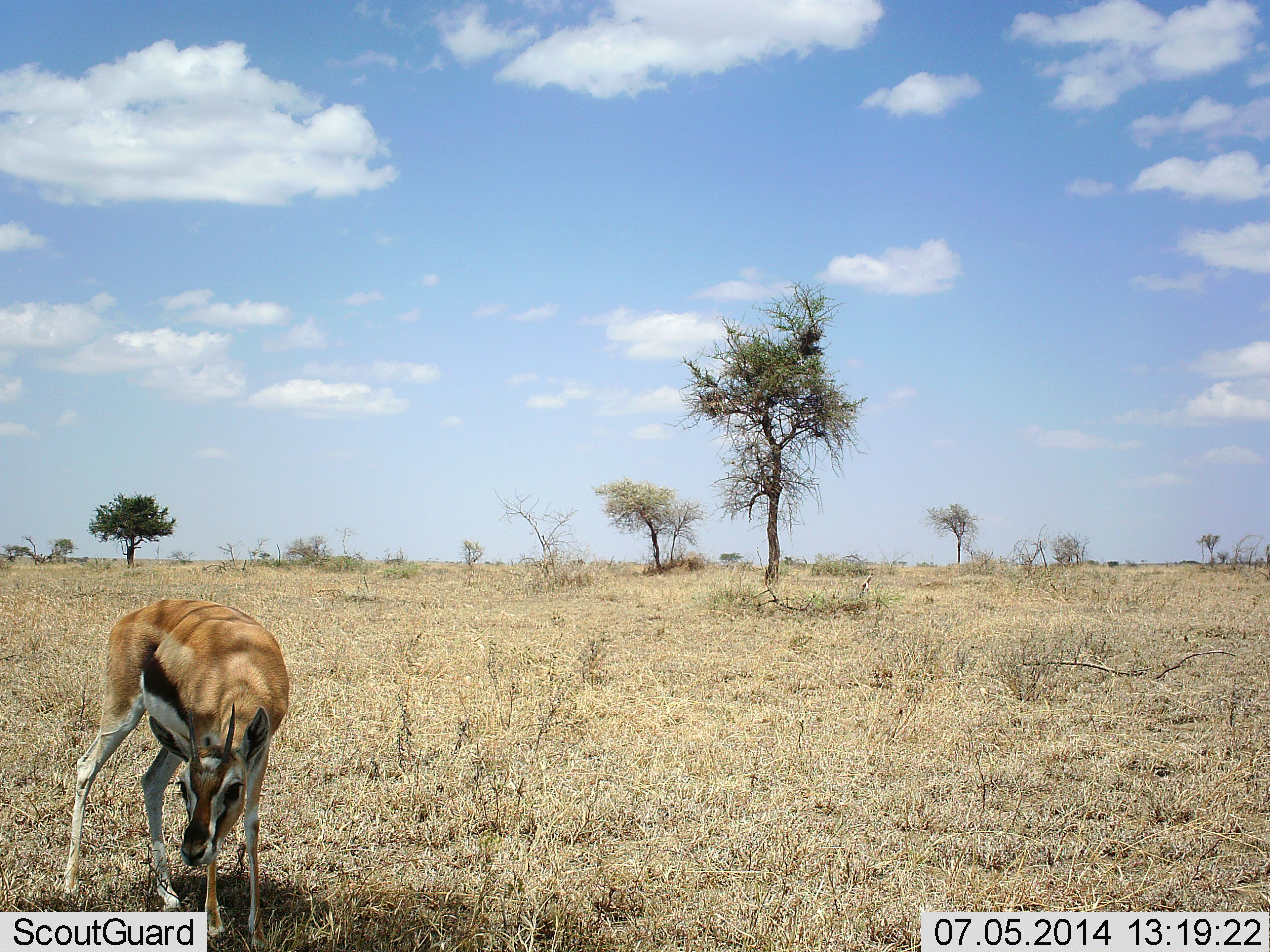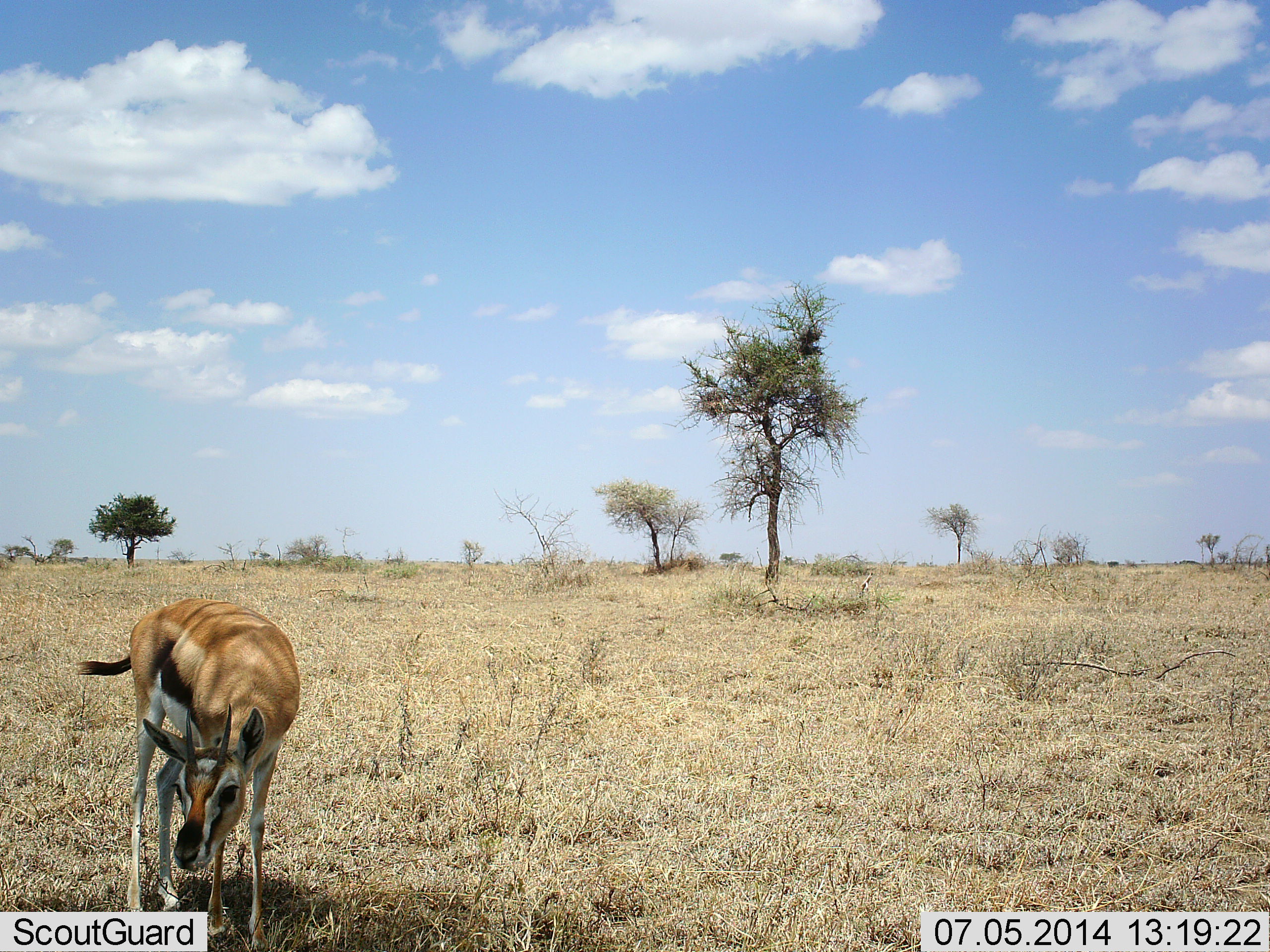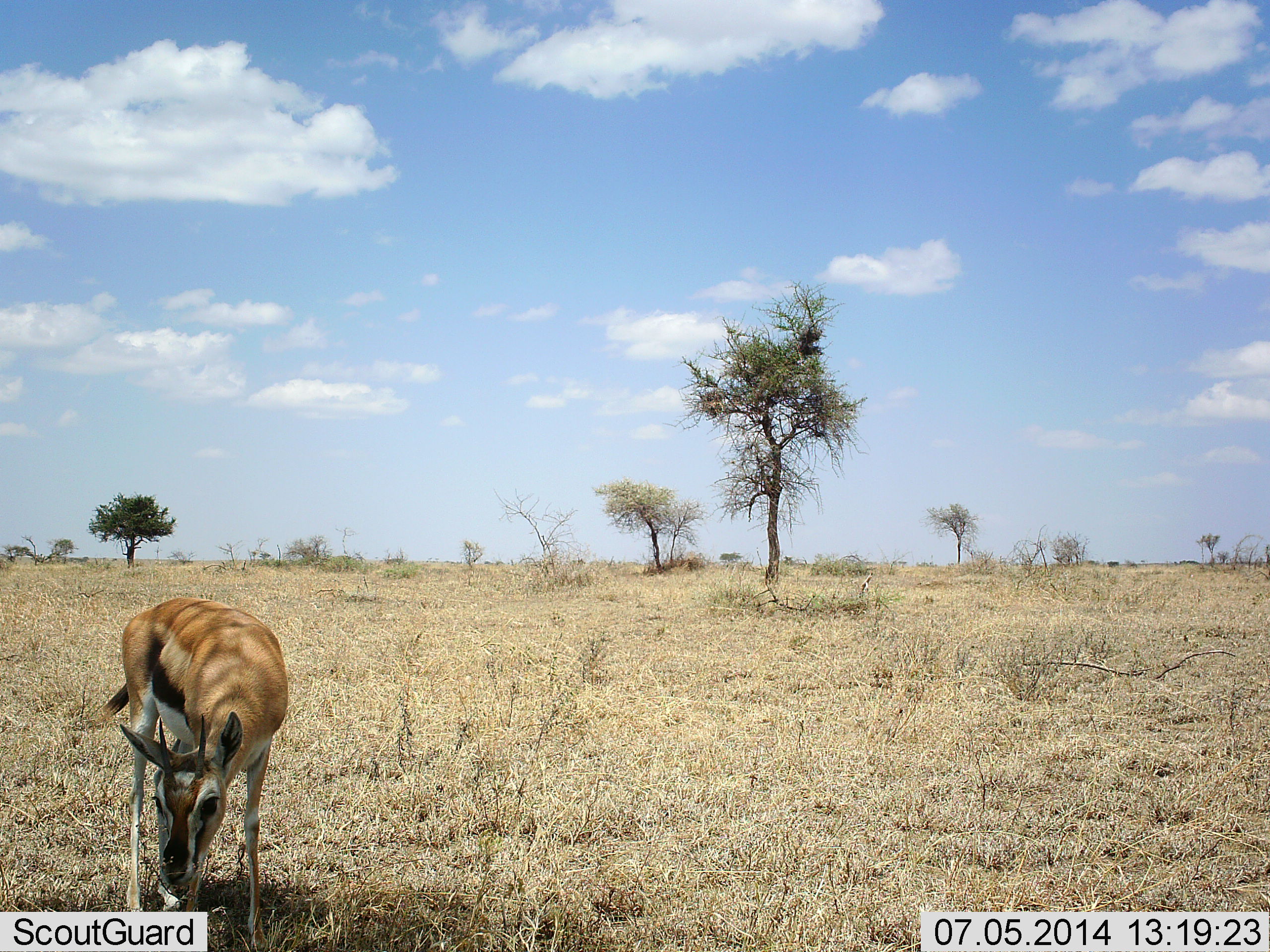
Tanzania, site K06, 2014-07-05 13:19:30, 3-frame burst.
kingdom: Animalia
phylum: Chordata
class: Mammalia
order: Artiodactyla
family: Bovidae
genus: Eudorcas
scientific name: Eudorcas thomsonii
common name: thomson's gazelle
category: gazellethomsons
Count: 1.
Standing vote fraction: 40%.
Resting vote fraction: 0%.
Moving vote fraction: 40%.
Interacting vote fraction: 0%.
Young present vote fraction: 0%.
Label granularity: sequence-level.